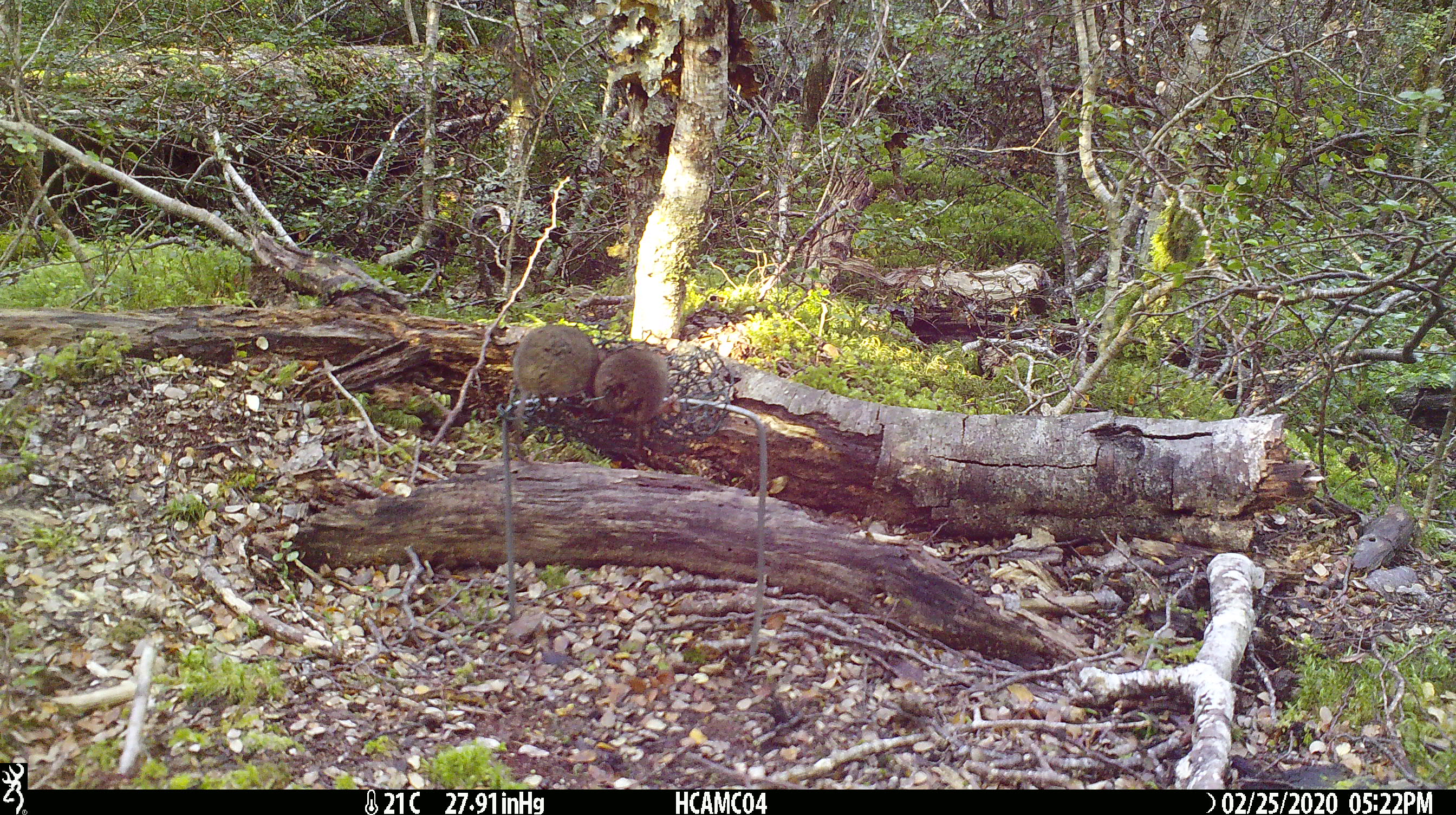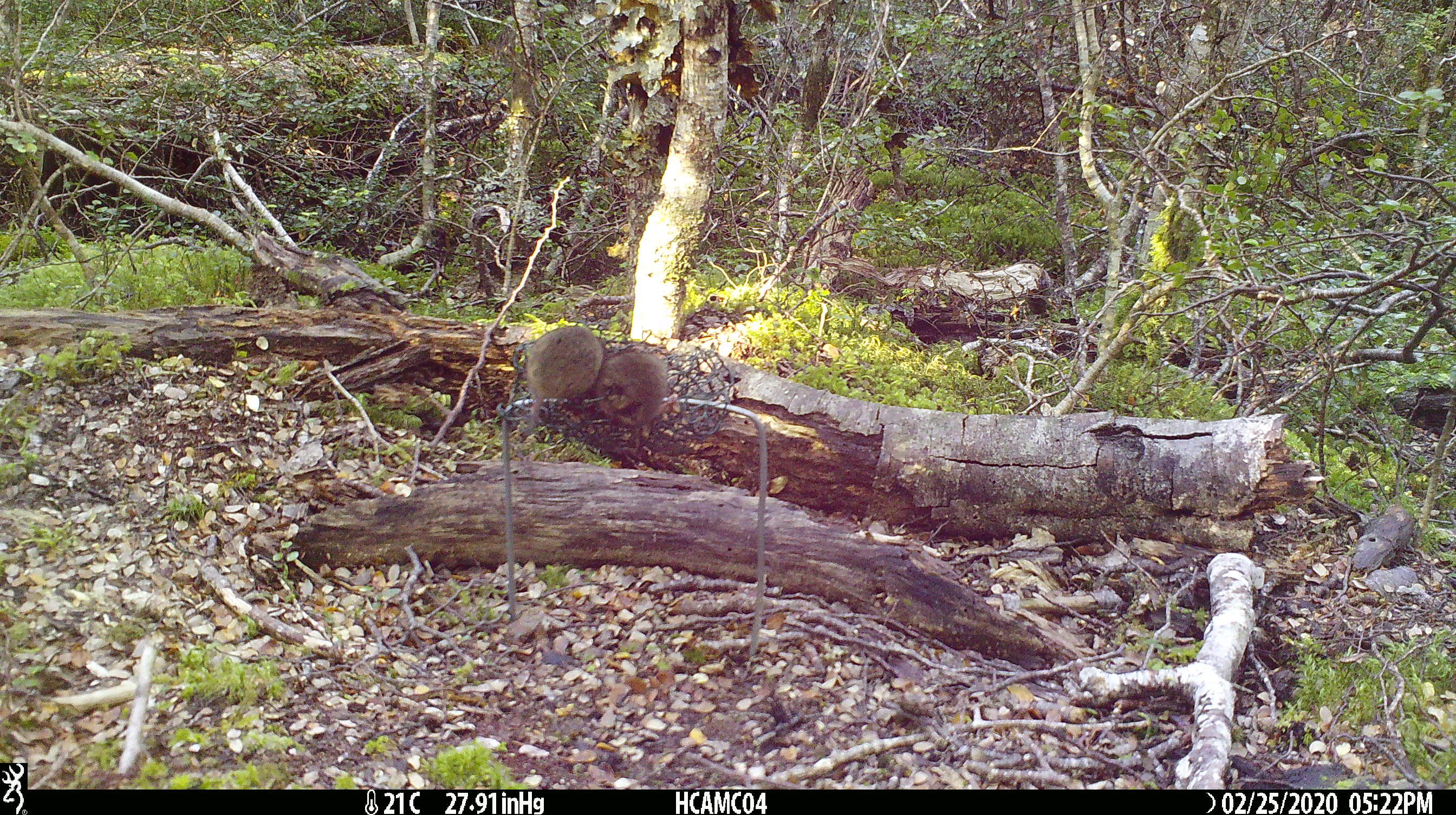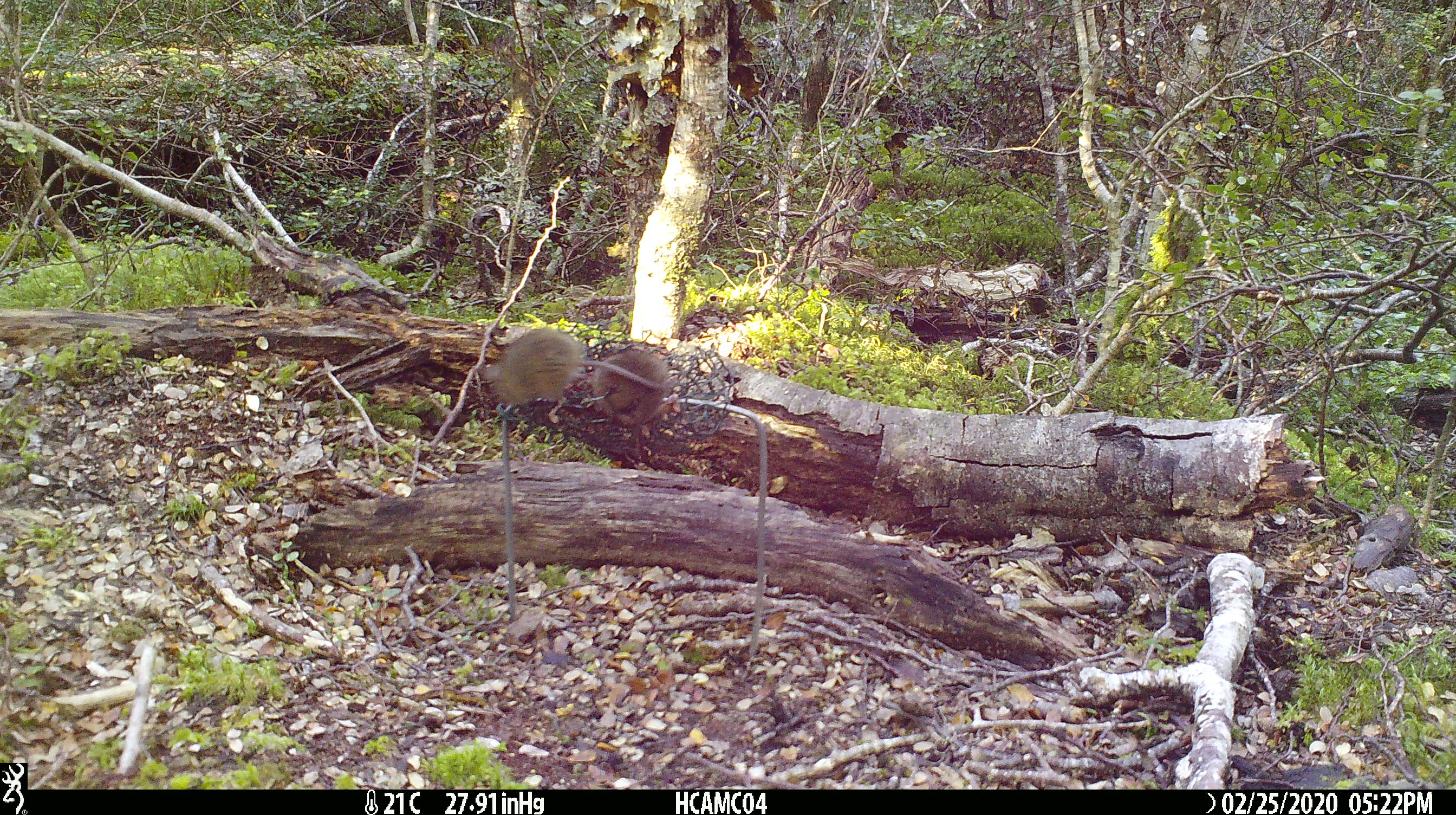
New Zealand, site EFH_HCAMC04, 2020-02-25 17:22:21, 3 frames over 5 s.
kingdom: Animalia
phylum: Chordata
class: Mammalia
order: Rodentia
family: Muridae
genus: Mus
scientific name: Mus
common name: mouse